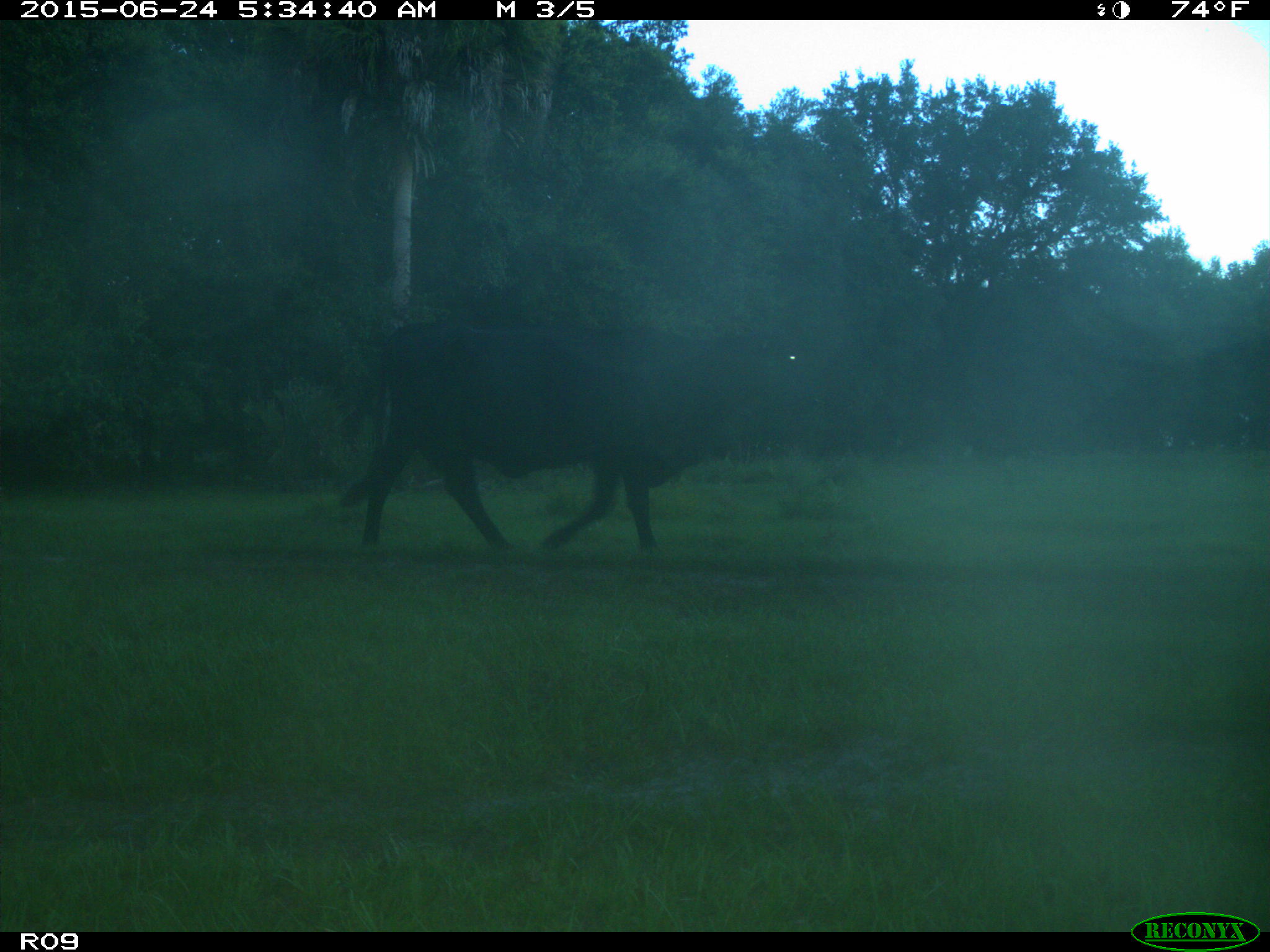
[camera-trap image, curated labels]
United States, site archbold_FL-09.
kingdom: Animalia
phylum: Chordata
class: Mammalia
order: Artiodactyla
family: Bovidae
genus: Bos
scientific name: Bos taurus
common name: domestic cow